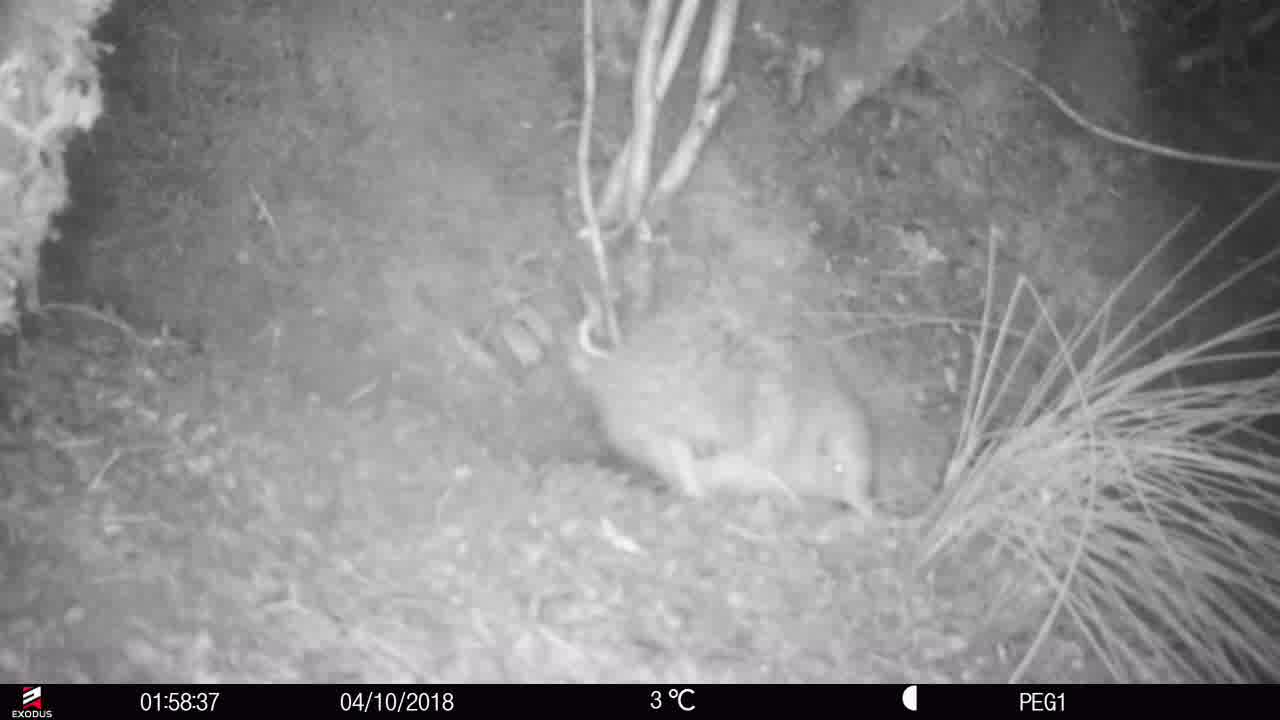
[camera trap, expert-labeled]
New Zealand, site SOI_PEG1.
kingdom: Animalia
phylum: Chordata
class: Aves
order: Apterygiformes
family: Apterygidae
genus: Apteryx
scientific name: Apteryx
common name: kiwi